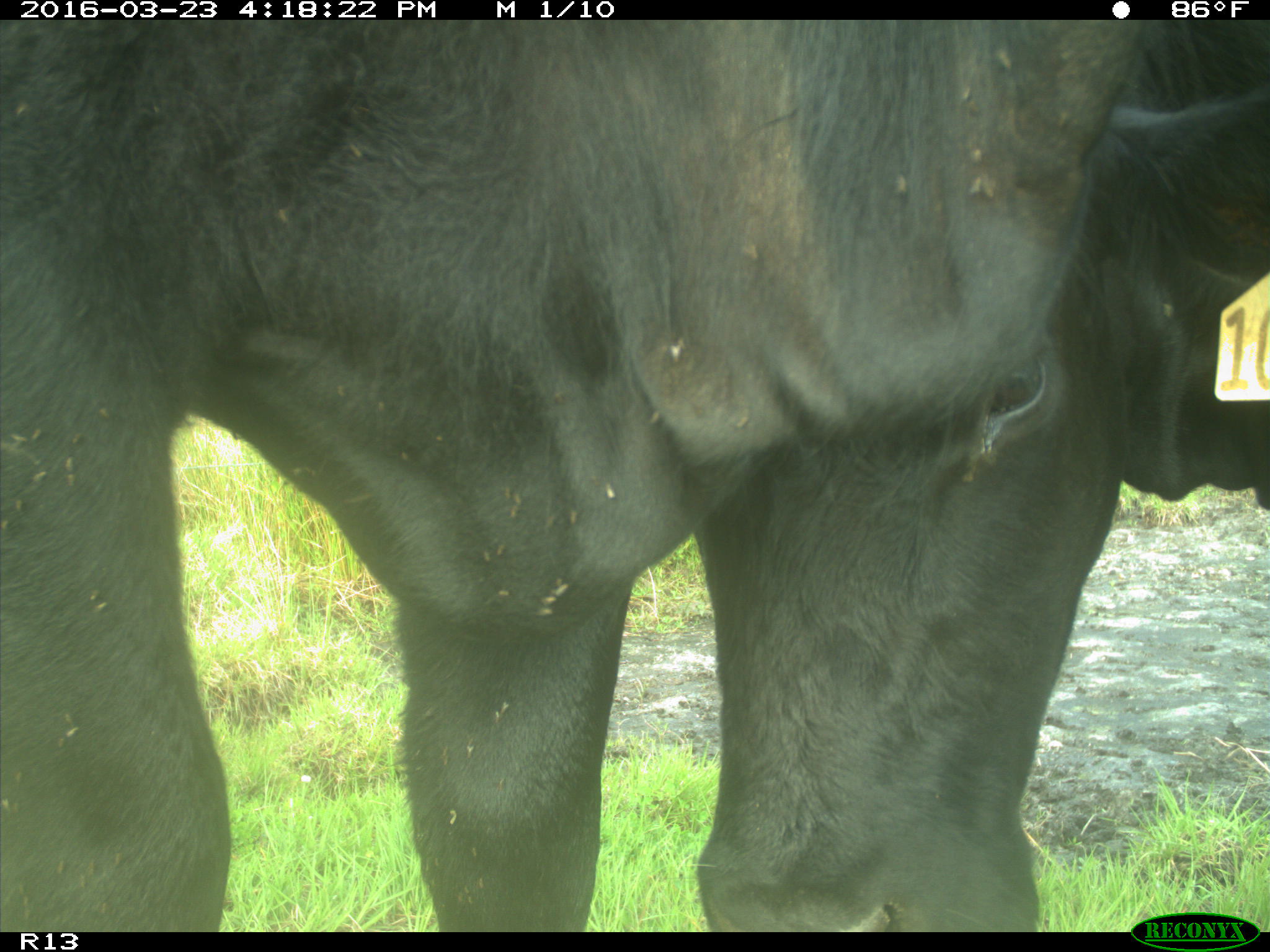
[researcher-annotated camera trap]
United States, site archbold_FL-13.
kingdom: Animalia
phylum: Chordata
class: Mammalia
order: Artiodactyla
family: Bovidae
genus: Bos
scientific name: Bos taurus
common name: domestic cow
Bos taurus (domestic cow).